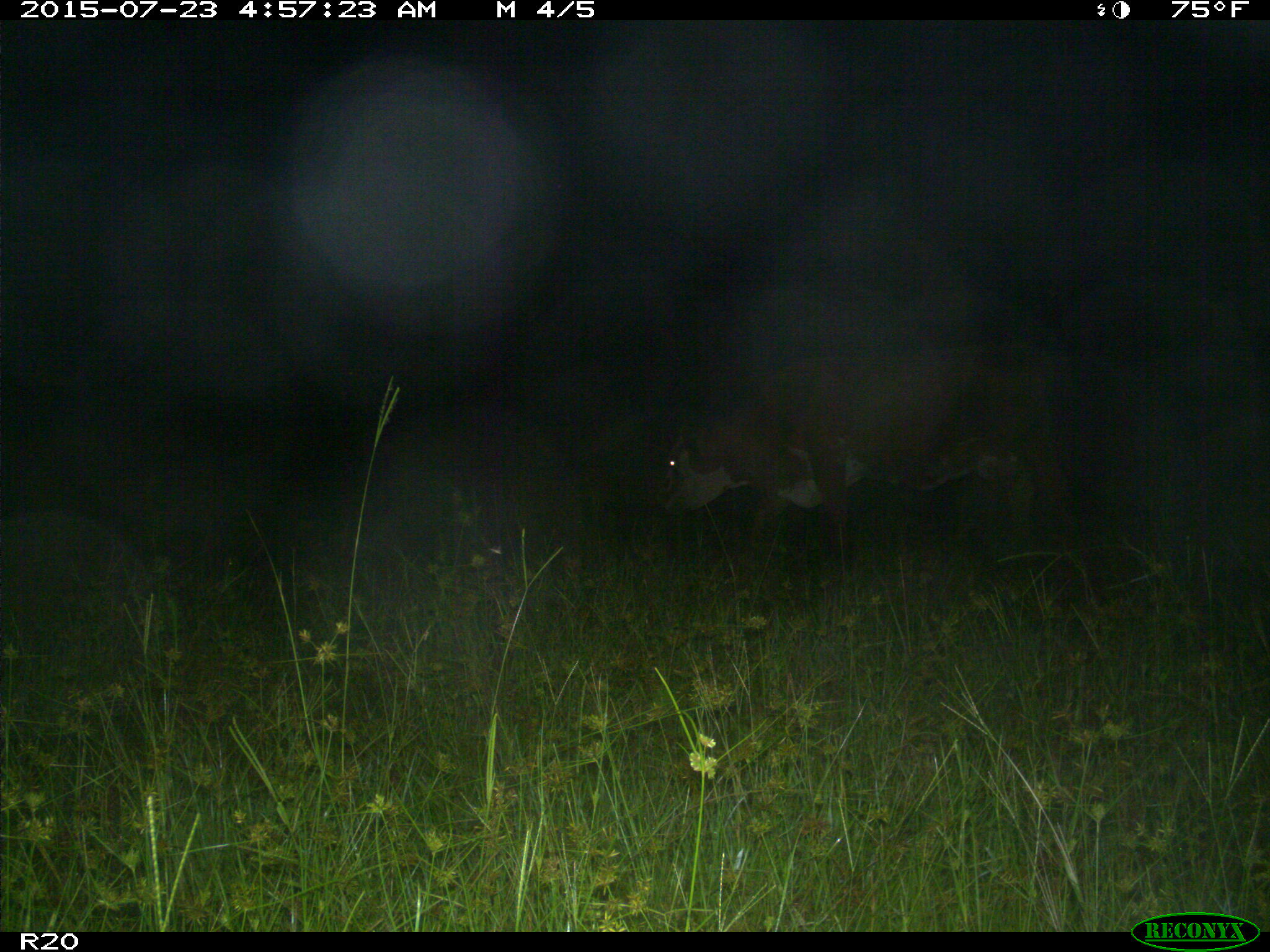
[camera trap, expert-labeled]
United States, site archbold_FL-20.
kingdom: Animalia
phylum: Chordata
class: Mammalia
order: Artiodactyla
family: Bovidae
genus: Bos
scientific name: Bos taurus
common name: domestic cow